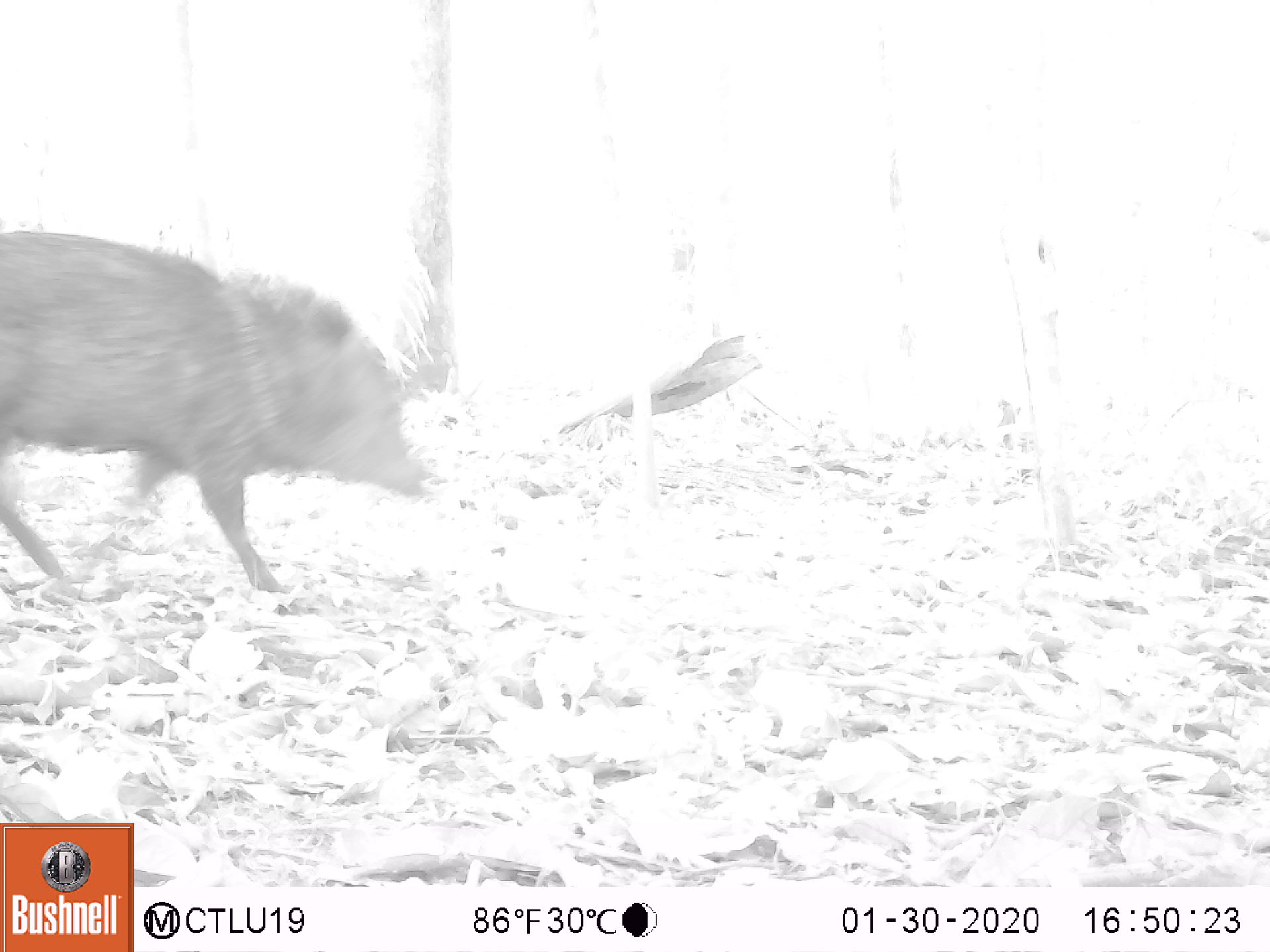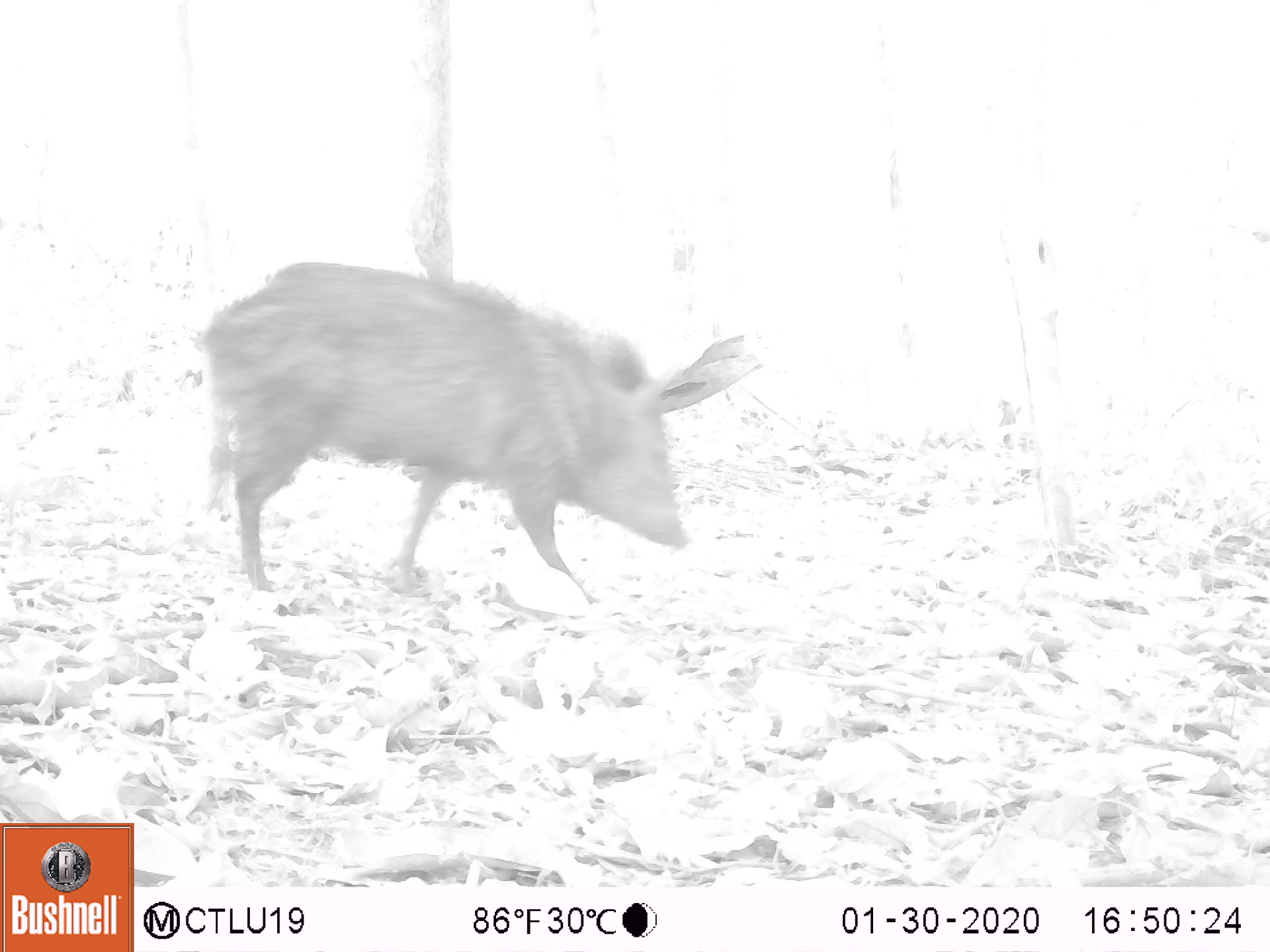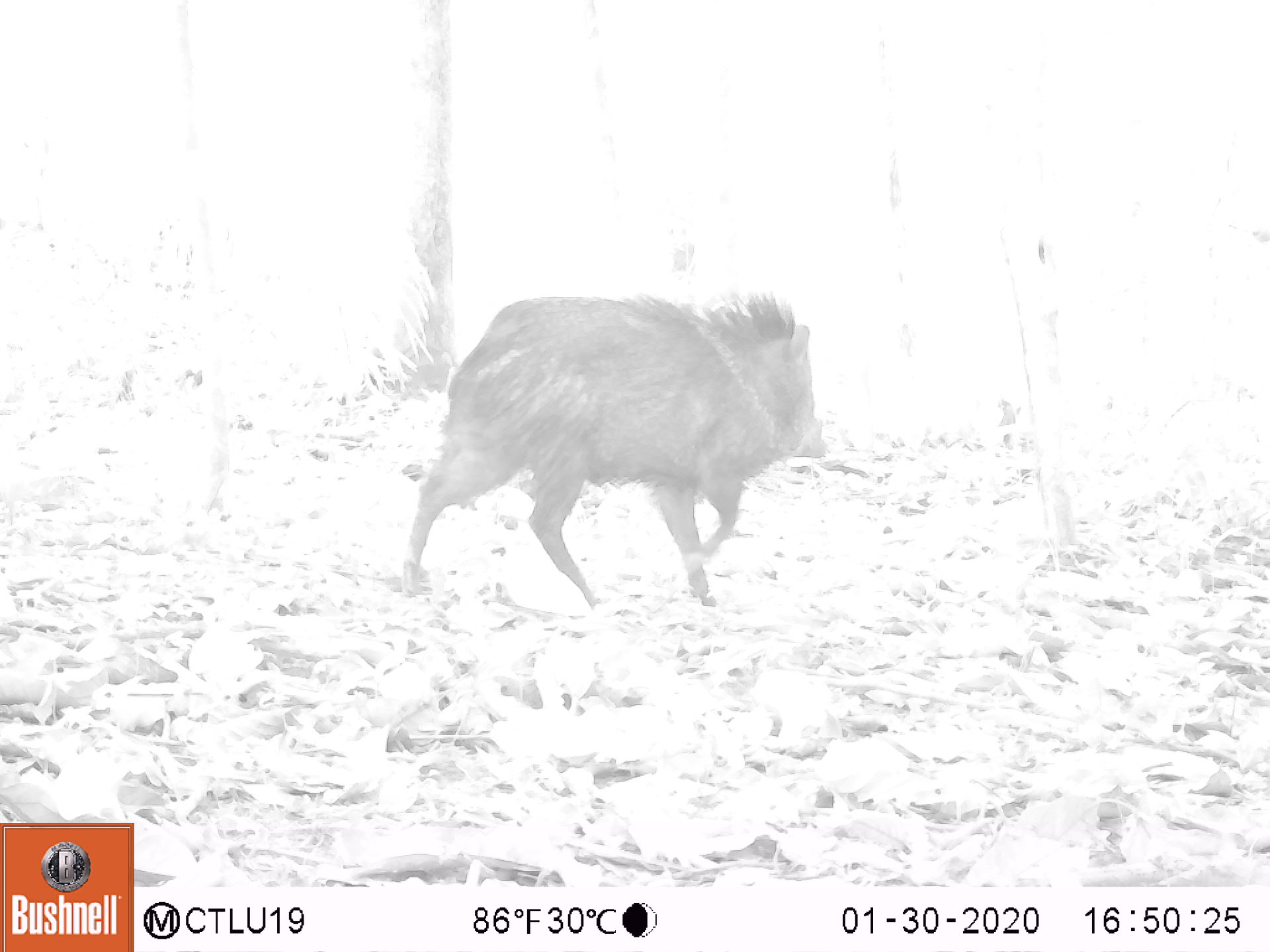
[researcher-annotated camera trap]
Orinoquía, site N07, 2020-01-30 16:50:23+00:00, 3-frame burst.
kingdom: Animalia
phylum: Chordata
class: Mammalia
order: Artiodactyla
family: Tayassuidae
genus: Pecari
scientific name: Pecari tajacu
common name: collared peccary